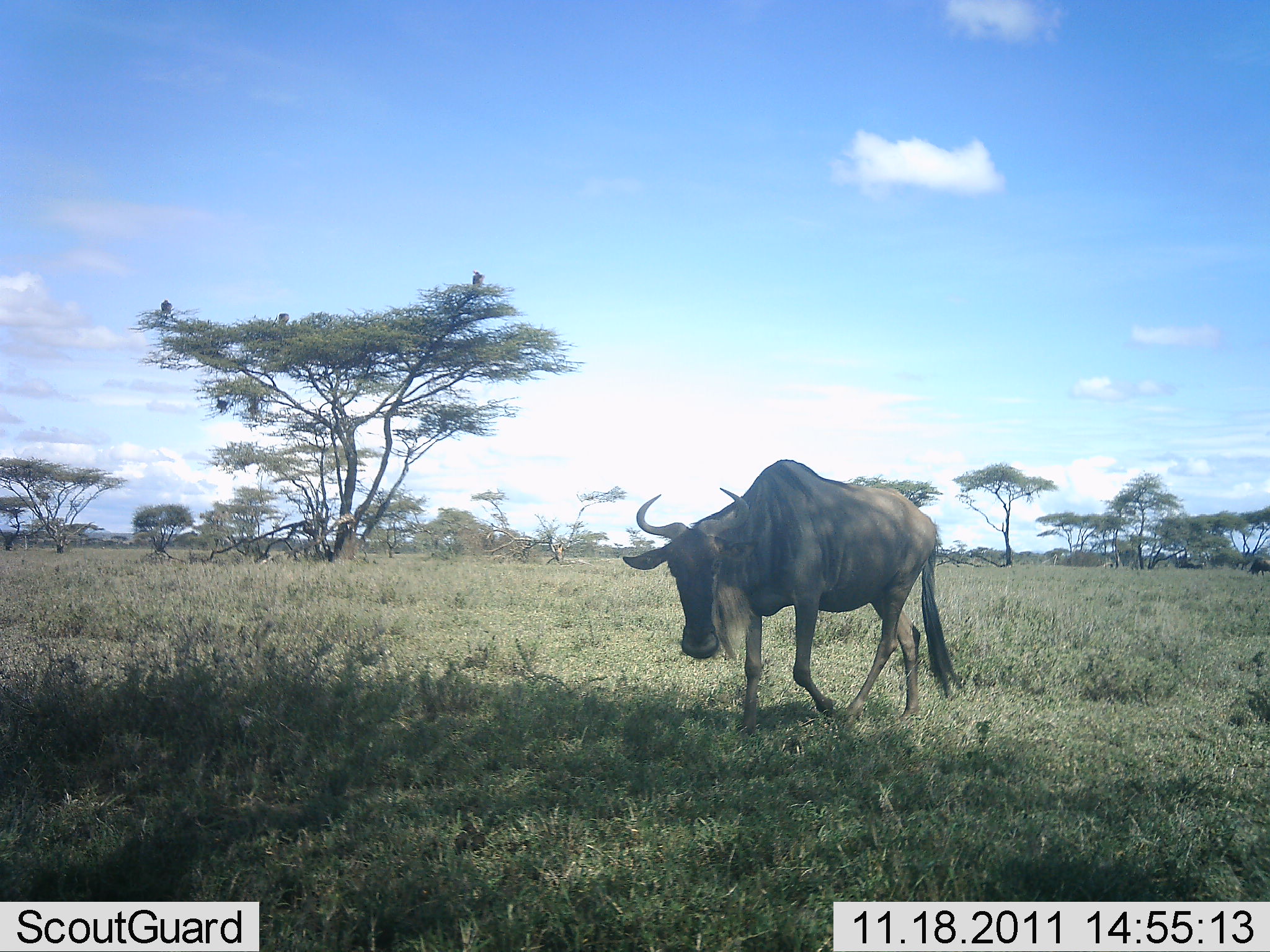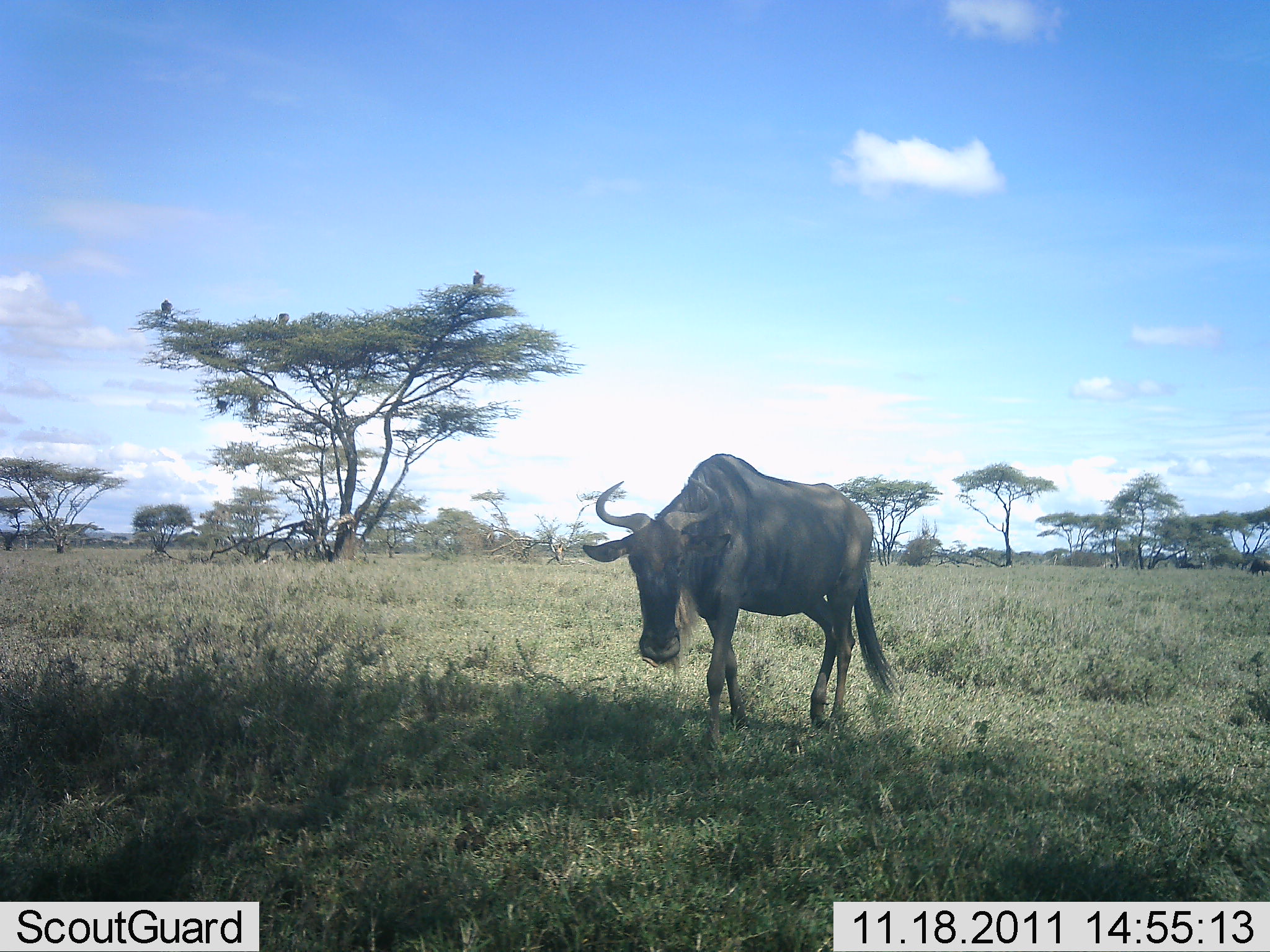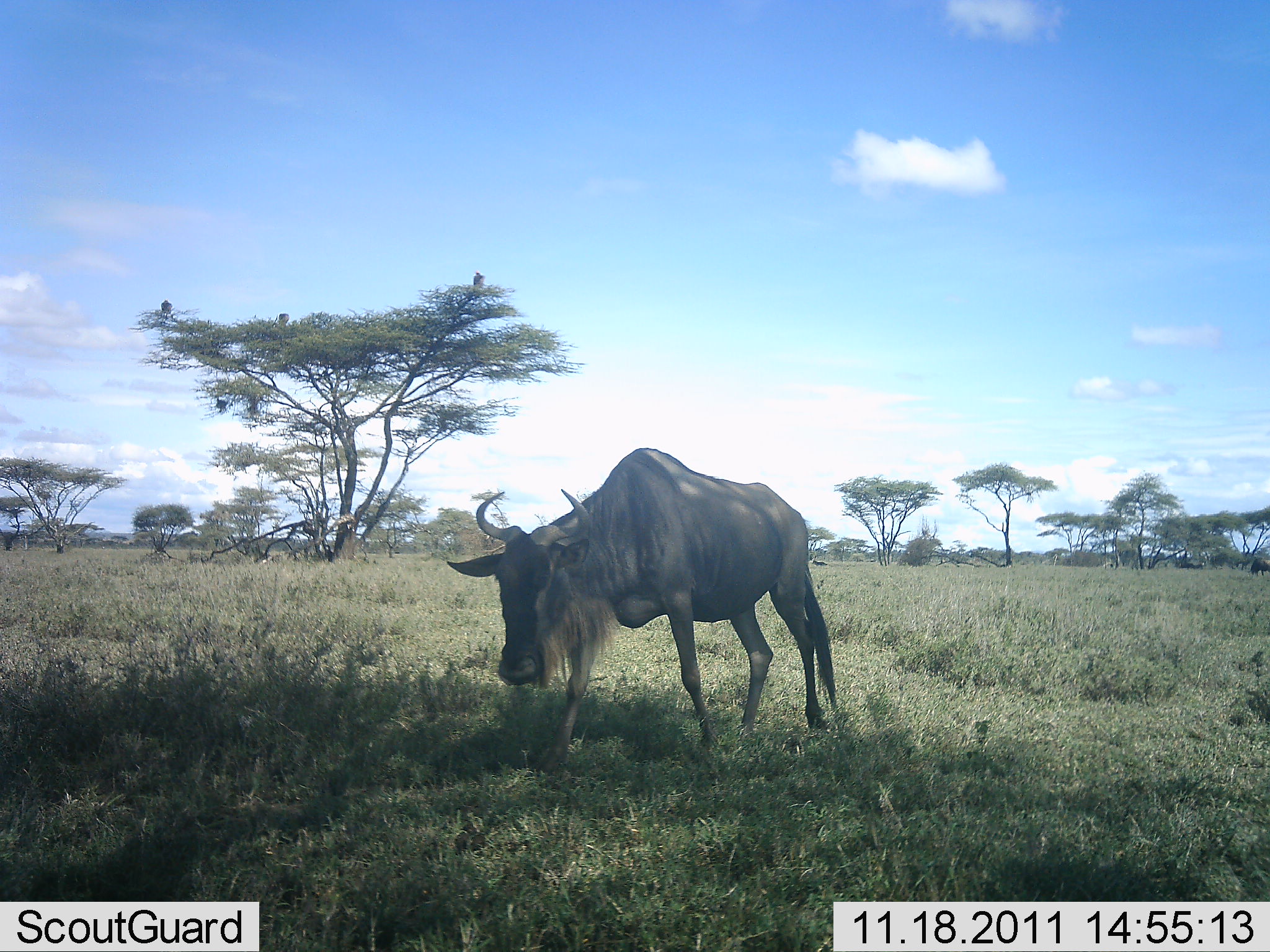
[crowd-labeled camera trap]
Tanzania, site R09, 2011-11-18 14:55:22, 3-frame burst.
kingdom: Animalia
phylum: Chordata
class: Mammalia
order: Artiodactyla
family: Bovidae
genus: Connochaetes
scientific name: Connochaetes taurinus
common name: blue wildebeest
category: wildebeest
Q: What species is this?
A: Wildebeest (blue wildebeest) (Connochaetes taurinus).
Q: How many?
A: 1.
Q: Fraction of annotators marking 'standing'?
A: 9%.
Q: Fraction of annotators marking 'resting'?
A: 0%.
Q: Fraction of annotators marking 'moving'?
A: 91%.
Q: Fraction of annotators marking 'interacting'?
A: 0%.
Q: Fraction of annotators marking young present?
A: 0%.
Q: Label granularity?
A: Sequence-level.